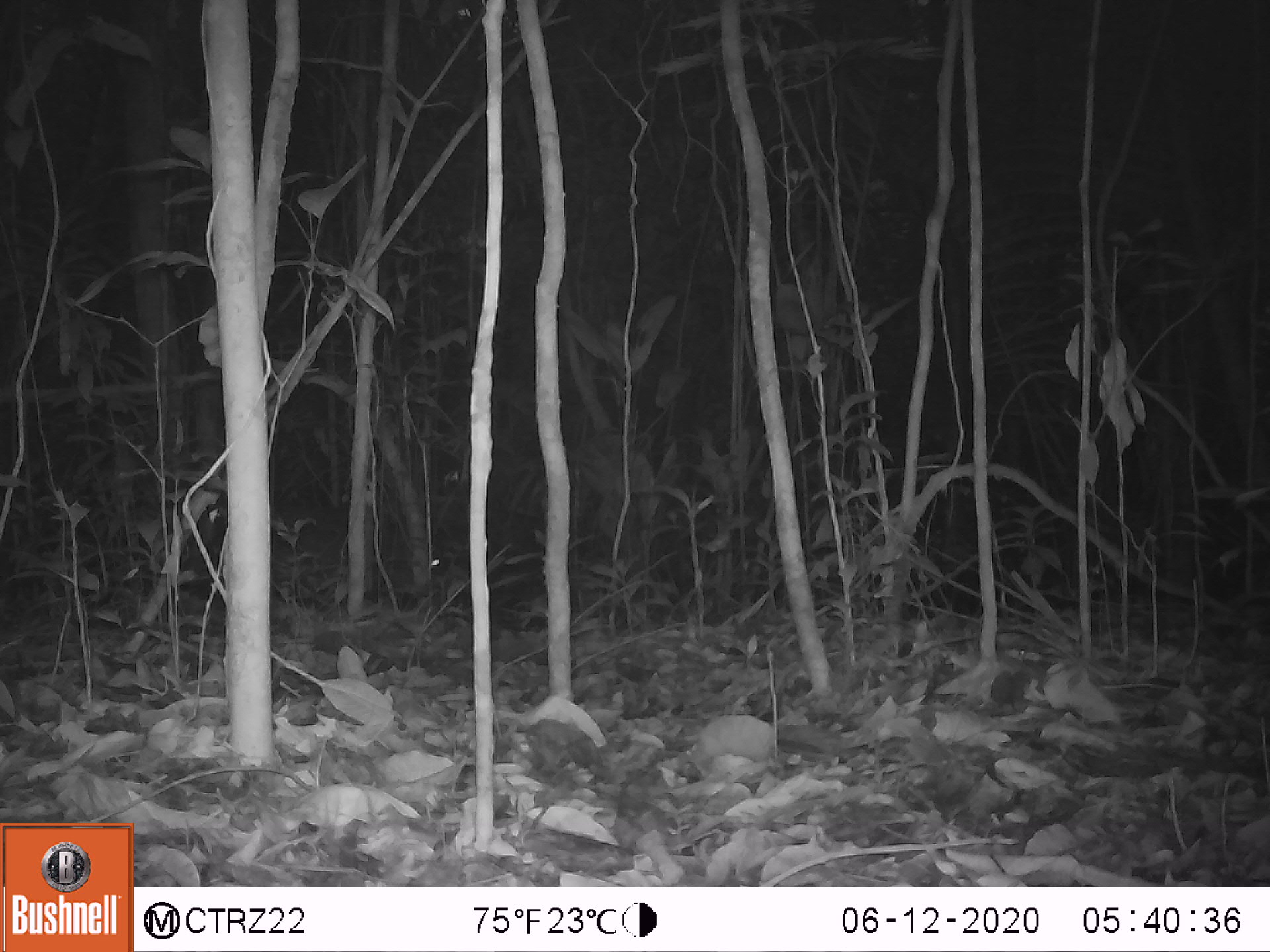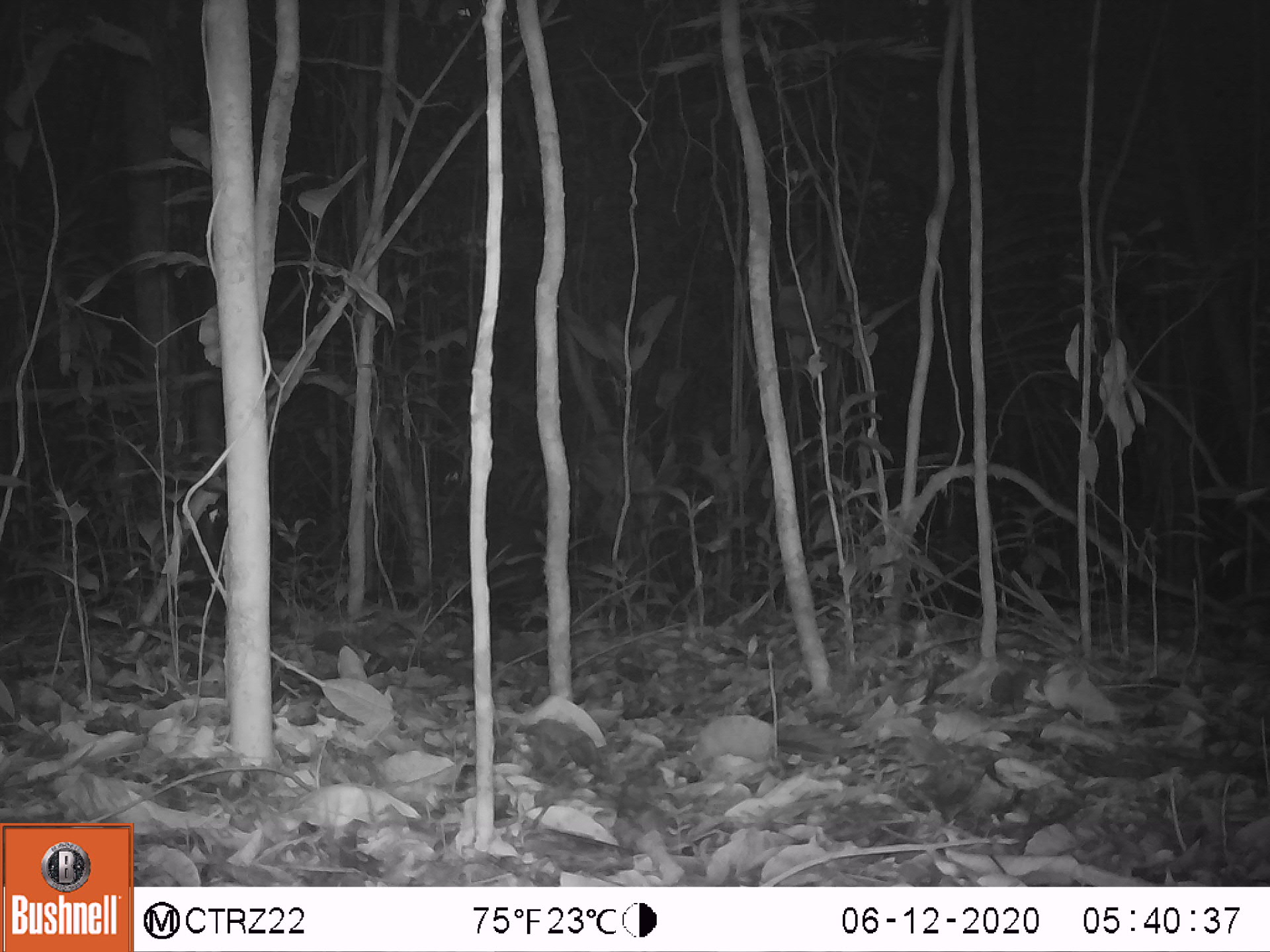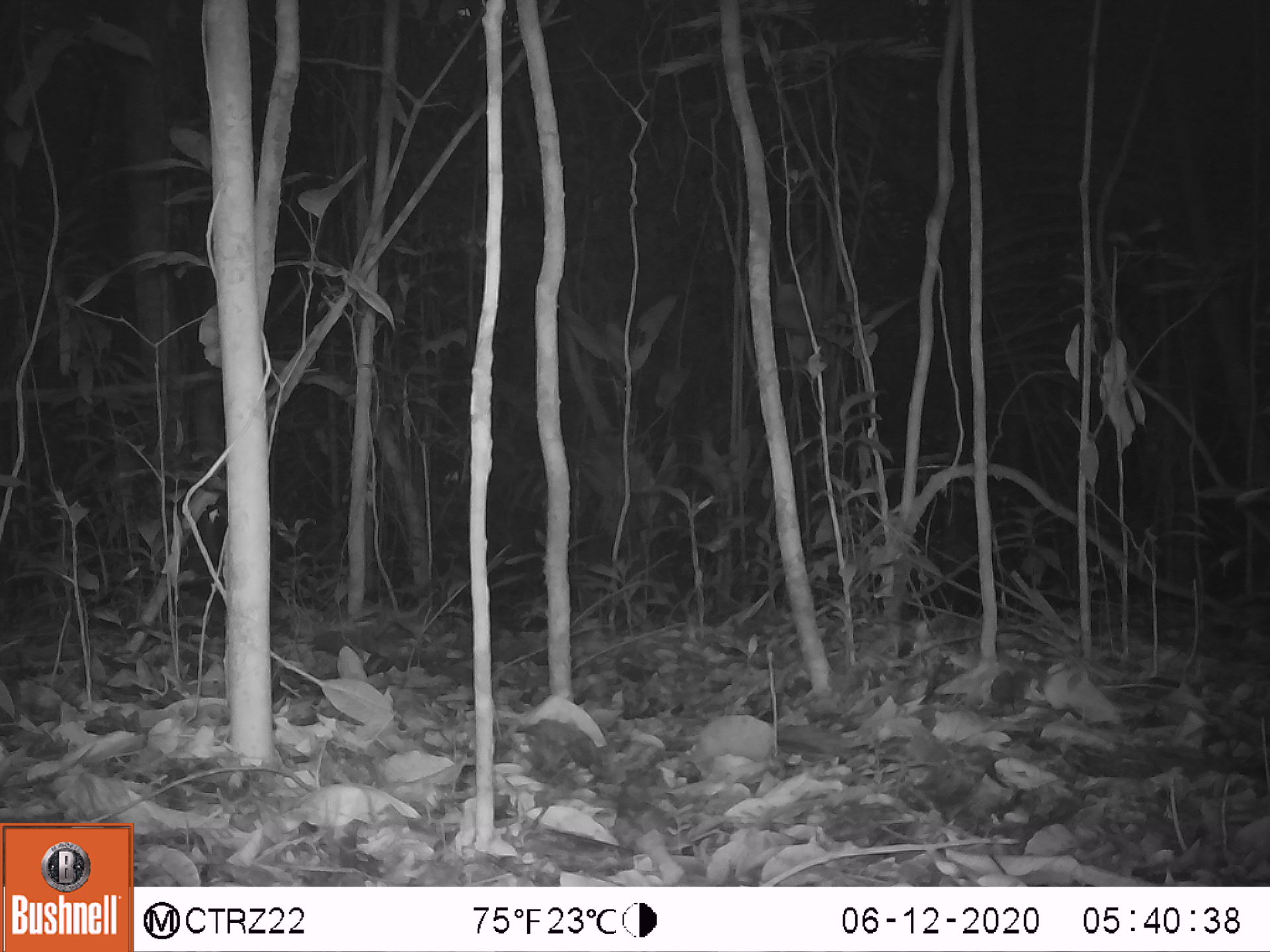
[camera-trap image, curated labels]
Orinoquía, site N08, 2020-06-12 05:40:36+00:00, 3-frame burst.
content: unidentified animal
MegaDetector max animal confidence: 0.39